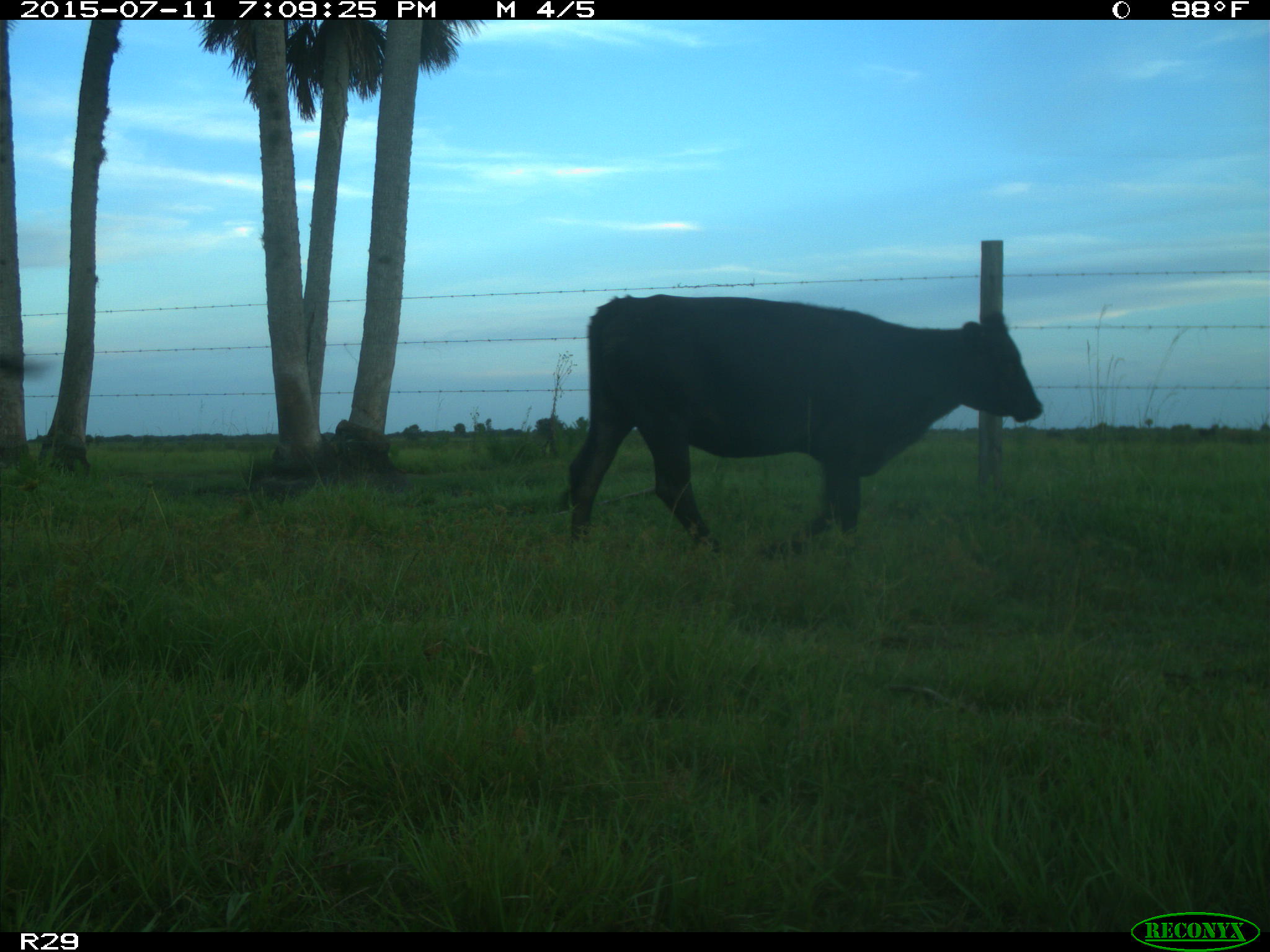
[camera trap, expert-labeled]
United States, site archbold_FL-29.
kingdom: Animalia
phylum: Chordata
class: Mammalia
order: Artiodactyla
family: Bovidae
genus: Bos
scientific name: Bos taurus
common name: domestic cow